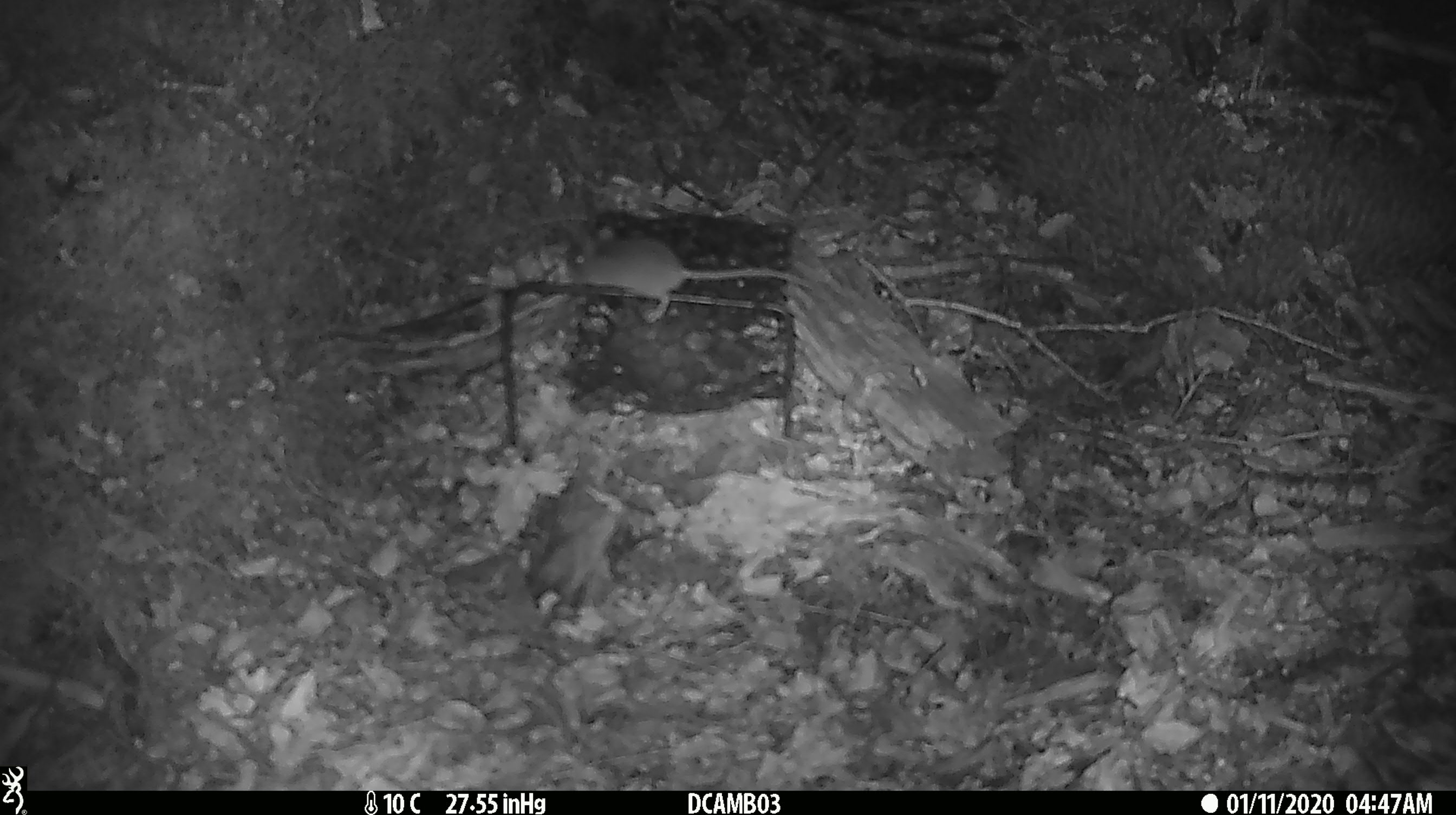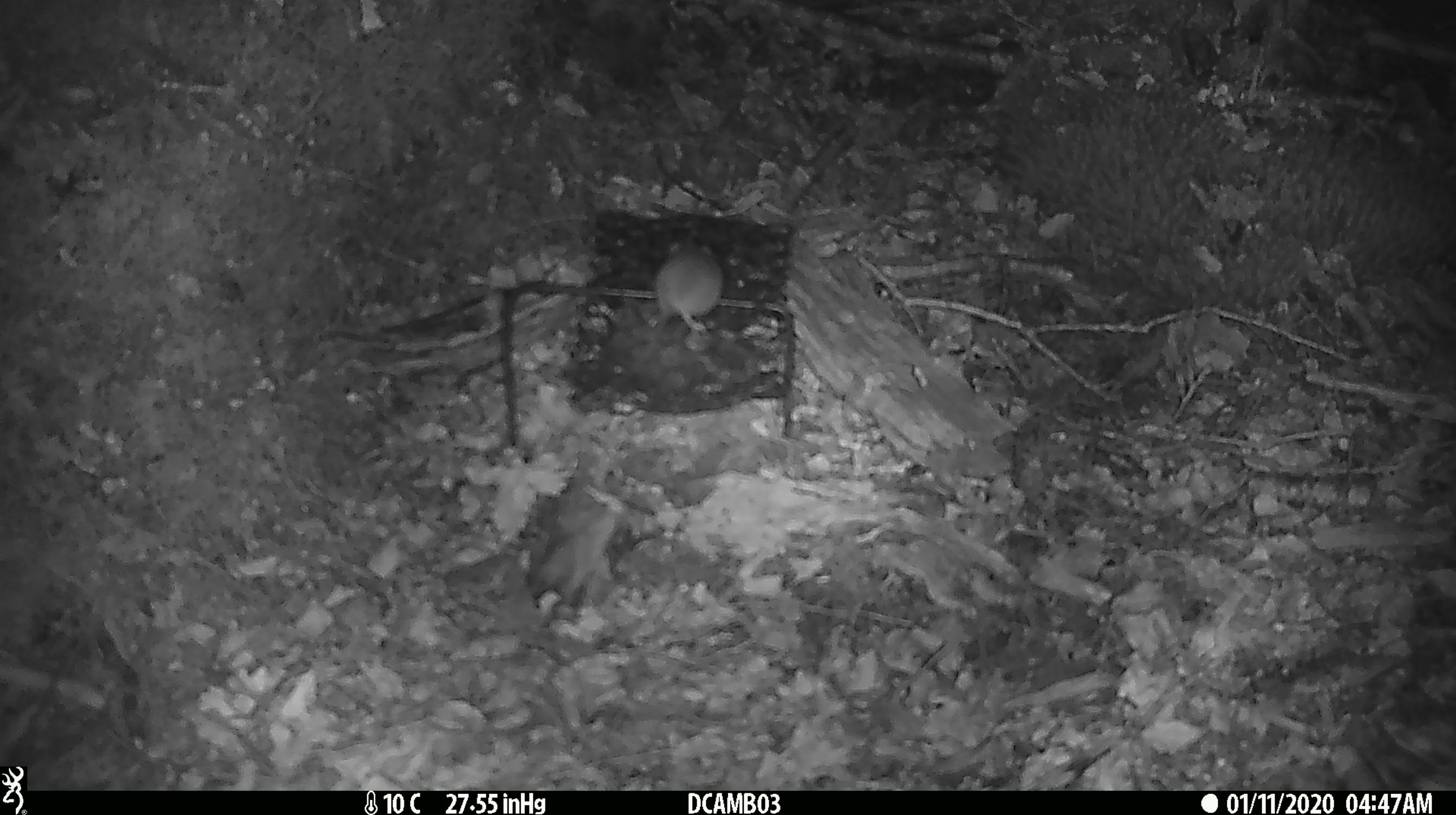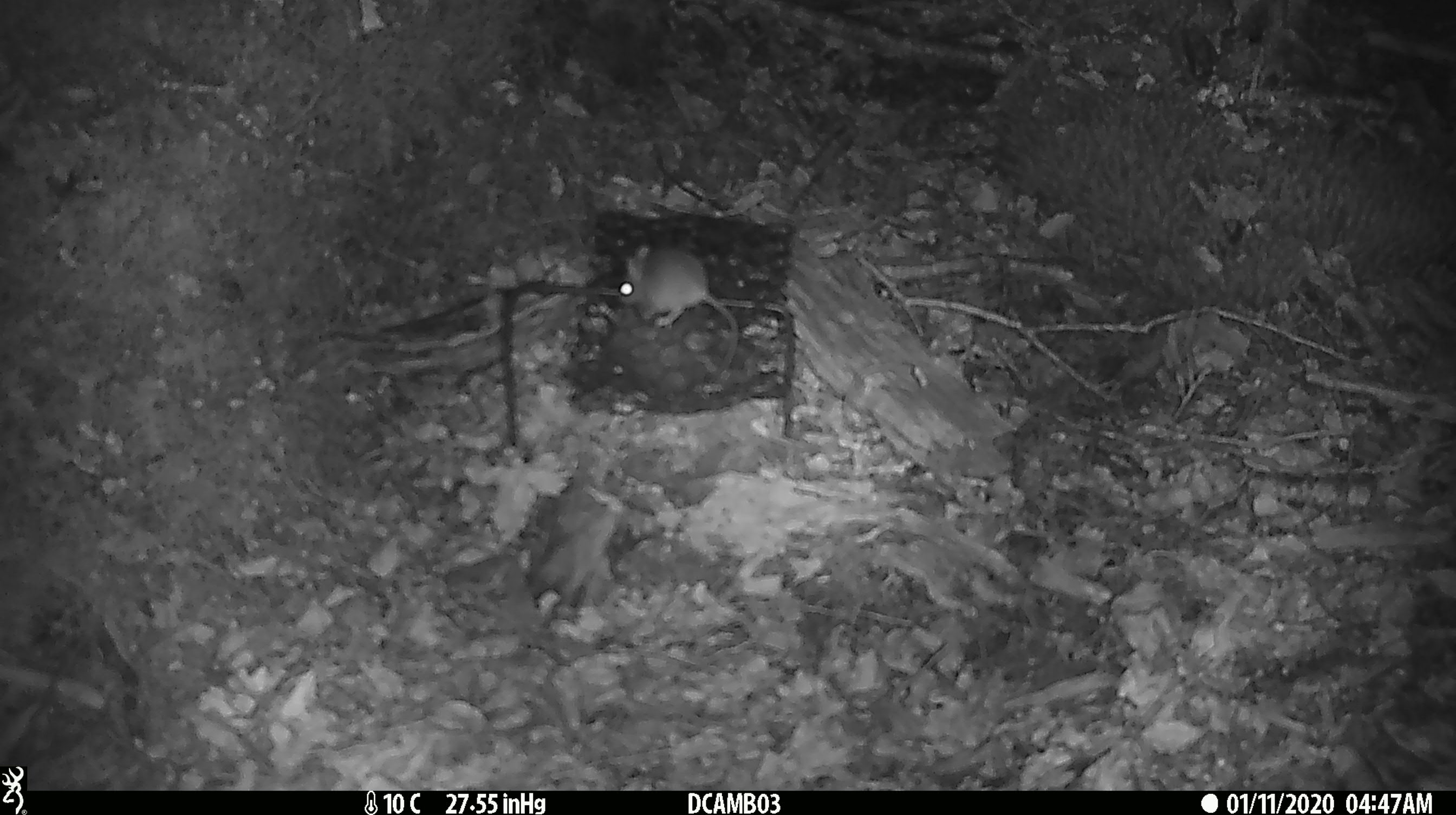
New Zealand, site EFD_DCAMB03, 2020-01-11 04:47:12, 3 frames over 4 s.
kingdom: Animalia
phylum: Chordata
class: Mammalia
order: Rodentia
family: Muridae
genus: Mus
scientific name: Mus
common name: mouse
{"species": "mouse (Mus)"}